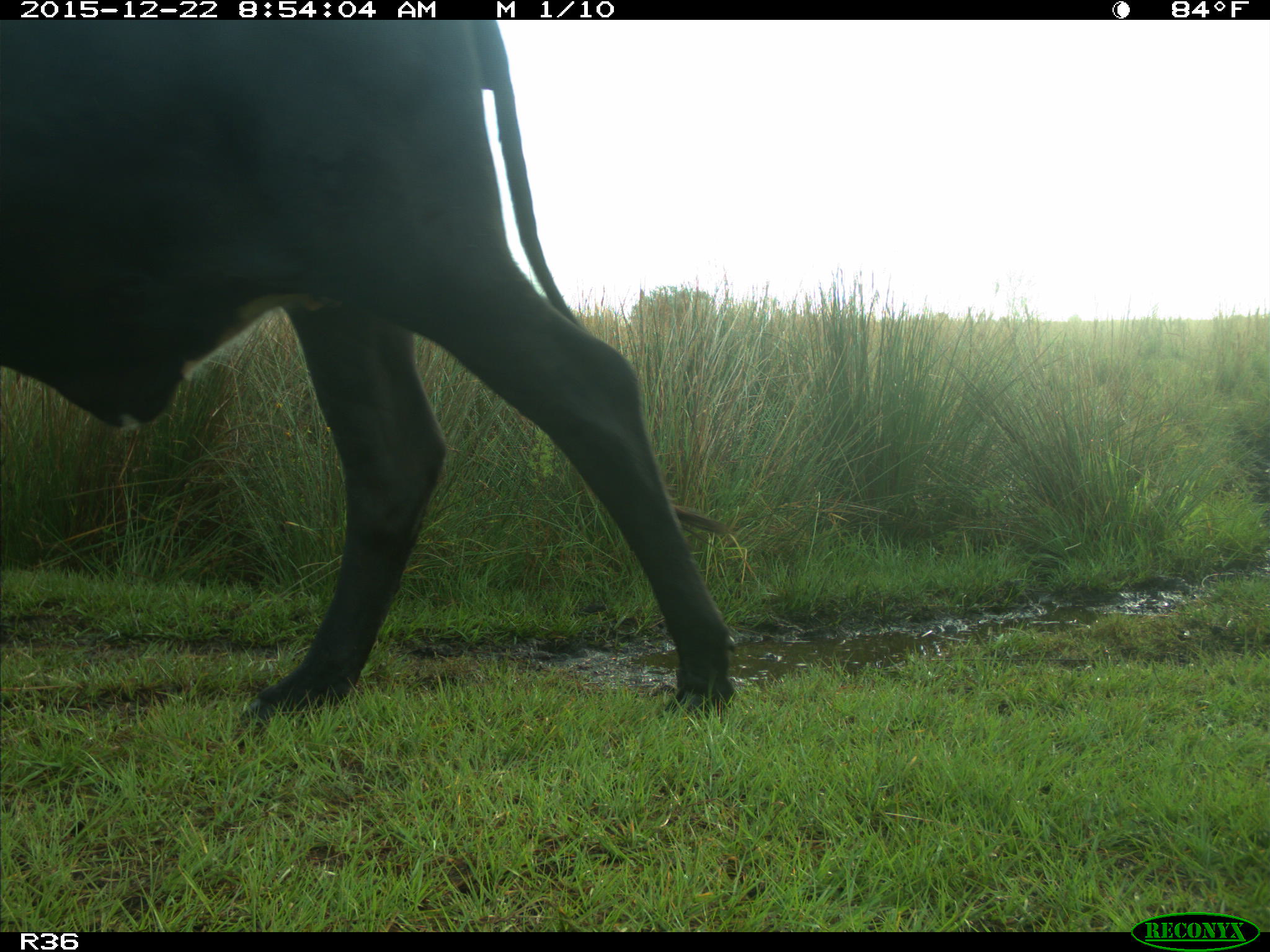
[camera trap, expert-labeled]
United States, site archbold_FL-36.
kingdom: Animalia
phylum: Chordata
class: Mammalia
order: Artiodactyla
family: Bovidae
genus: Bos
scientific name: Bos taurus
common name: domestic cow